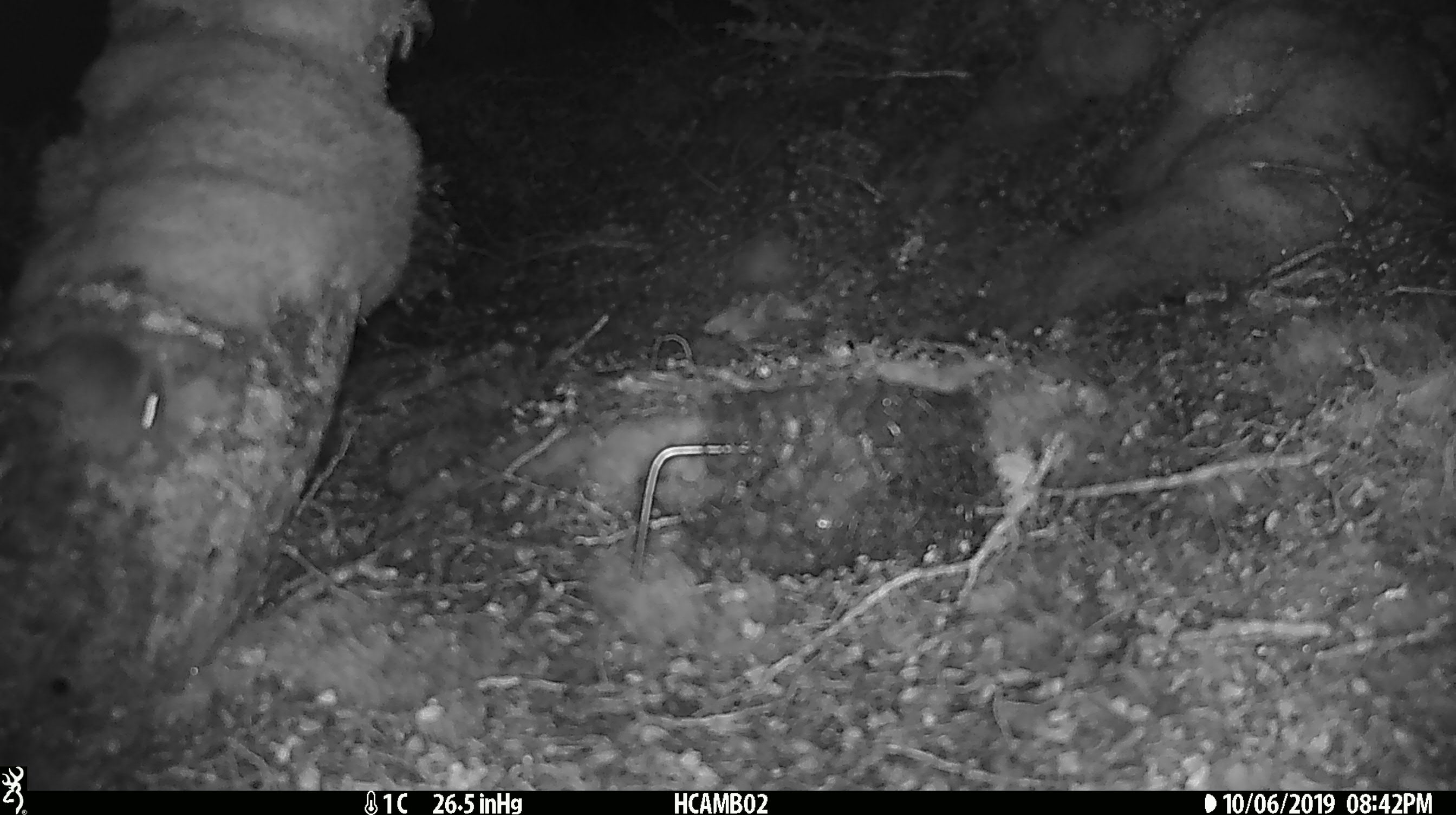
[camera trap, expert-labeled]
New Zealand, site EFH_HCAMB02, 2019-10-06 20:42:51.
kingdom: Animalia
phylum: Chordata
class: Mammalia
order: Rodentia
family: Muridae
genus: Mus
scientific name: Mus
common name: mouse